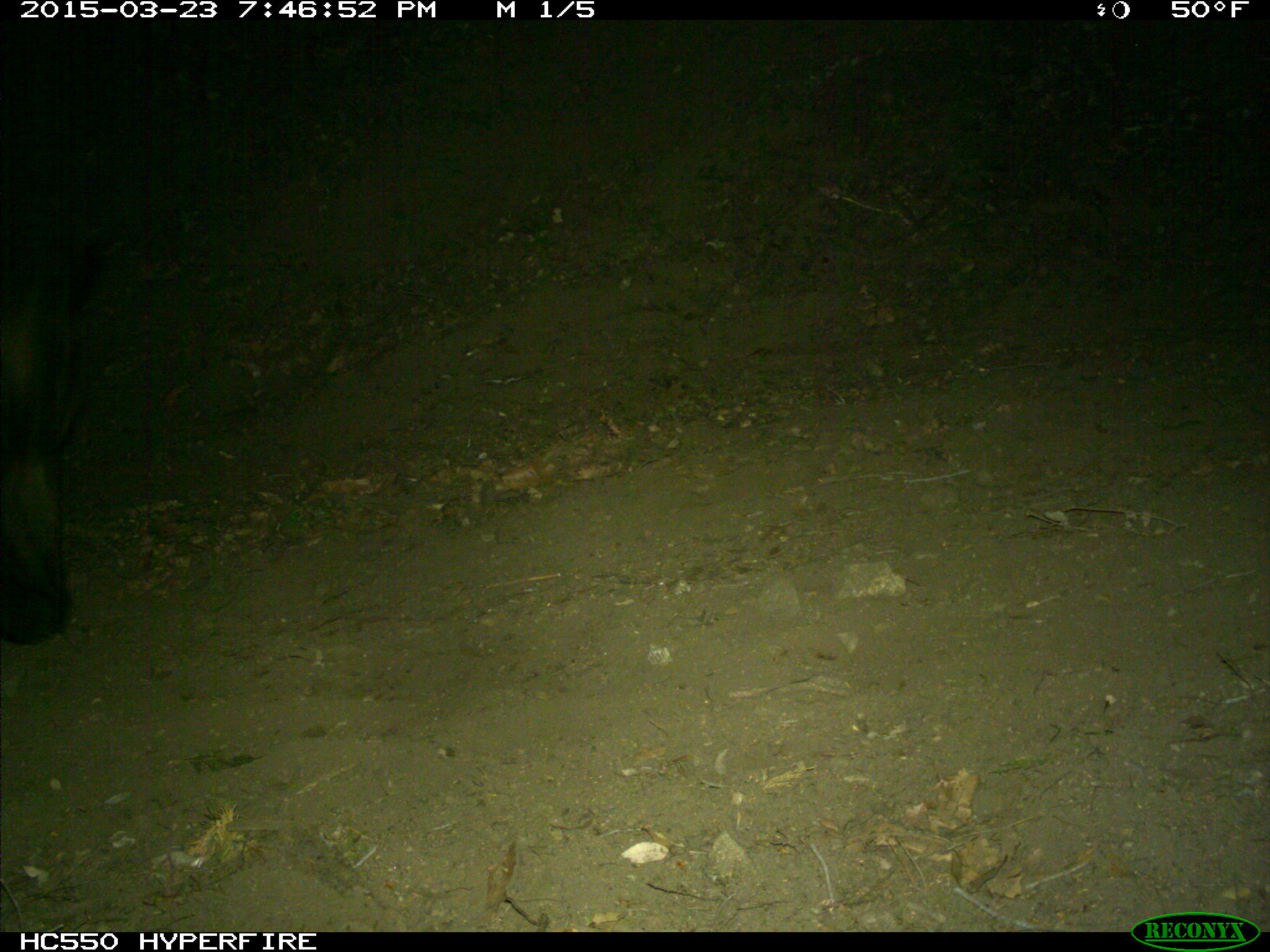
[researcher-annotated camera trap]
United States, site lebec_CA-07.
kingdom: Animalia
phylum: Chordata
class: Mammalia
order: Artiodactyla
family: Bovidae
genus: Bos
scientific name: Bos taurus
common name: domestic cow